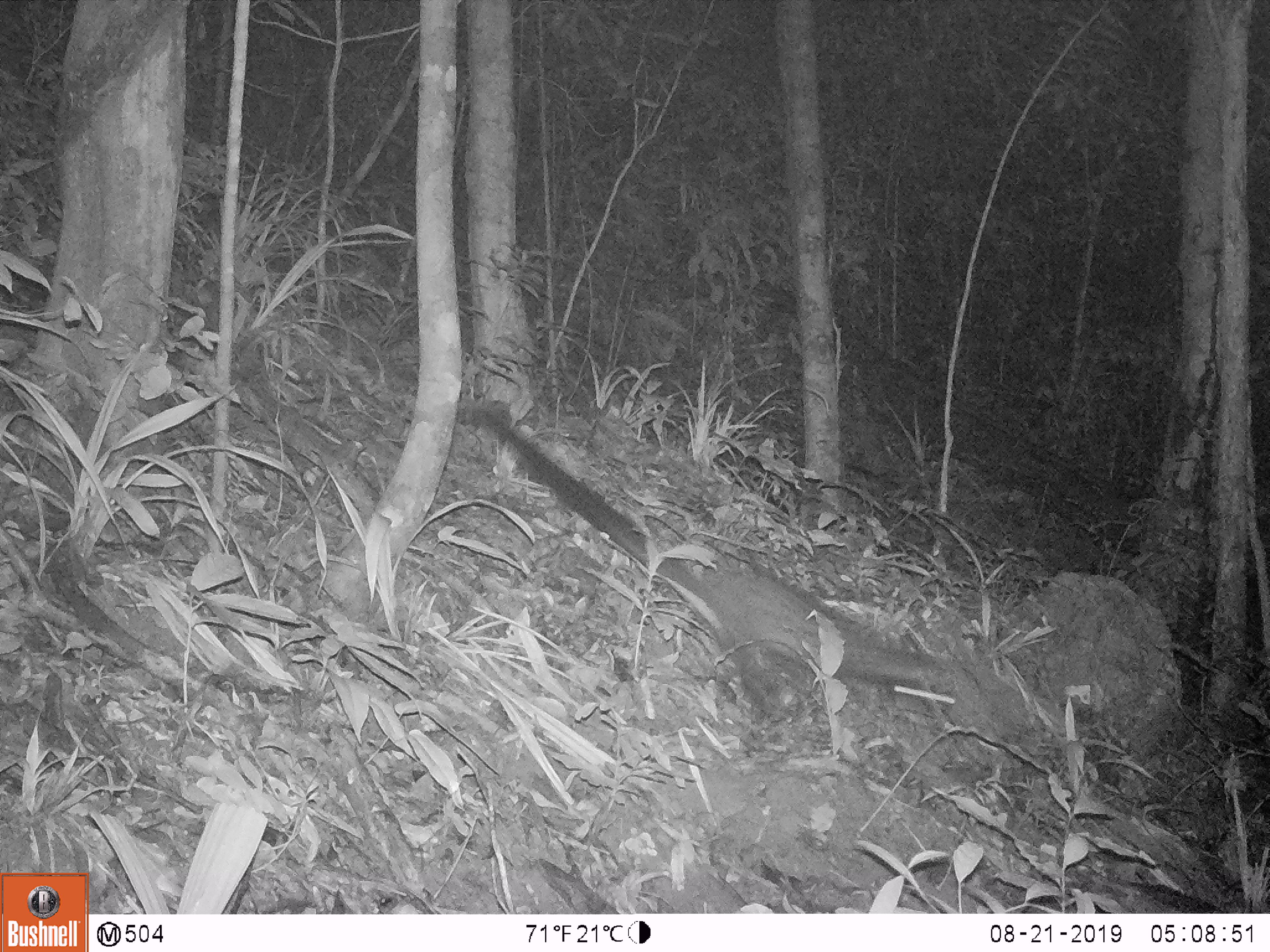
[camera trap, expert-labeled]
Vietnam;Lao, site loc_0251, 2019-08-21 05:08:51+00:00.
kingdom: Animalia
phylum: Chordata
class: Mammalia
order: Carnivora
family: Viverridae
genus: Paradoxurus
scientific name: Paradoxurus hermaphroditus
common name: common palm civet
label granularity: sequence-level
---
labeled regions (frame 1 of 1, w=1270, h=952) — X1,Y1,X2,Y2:
common palm civet: 456,396,957,720